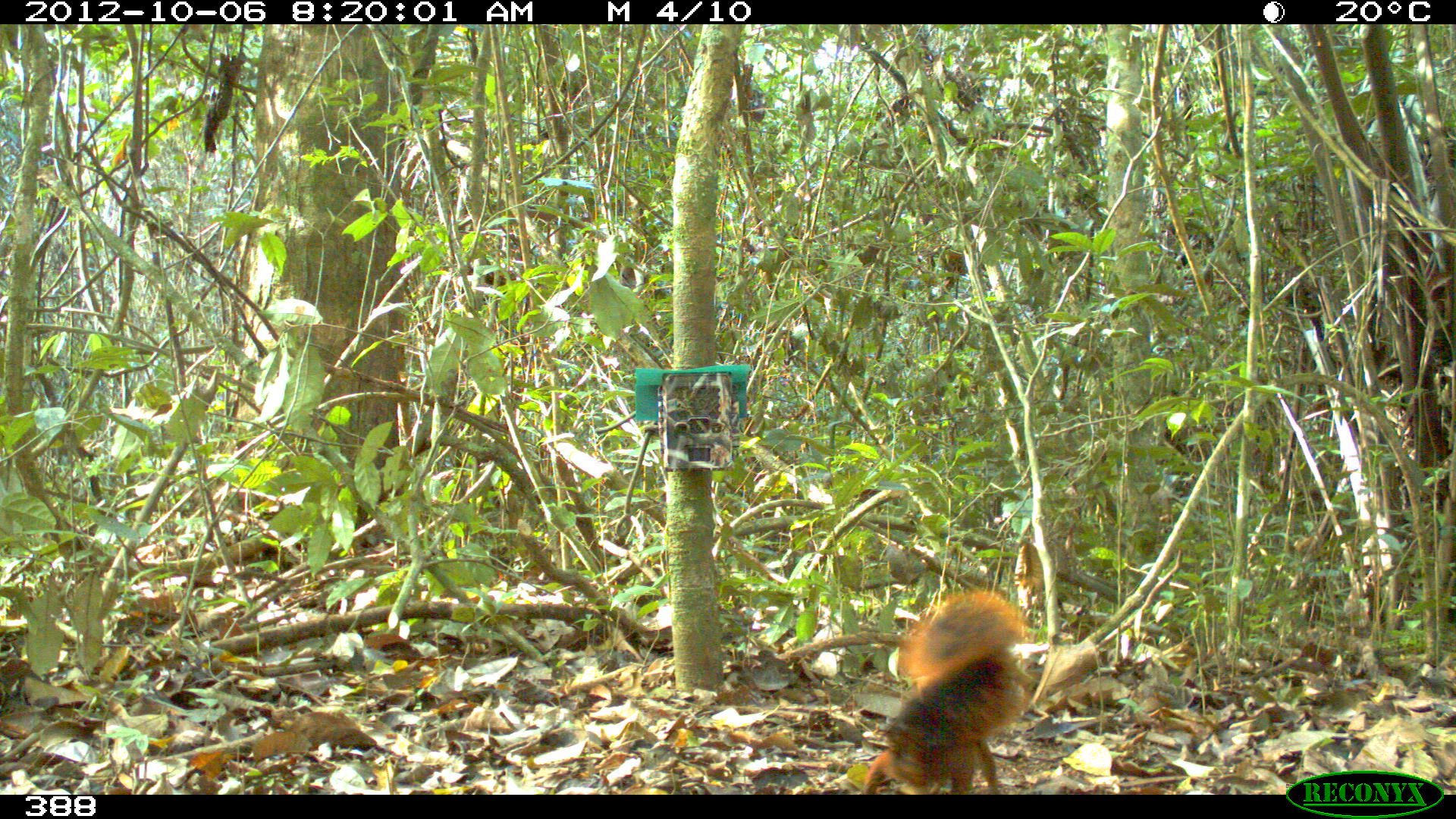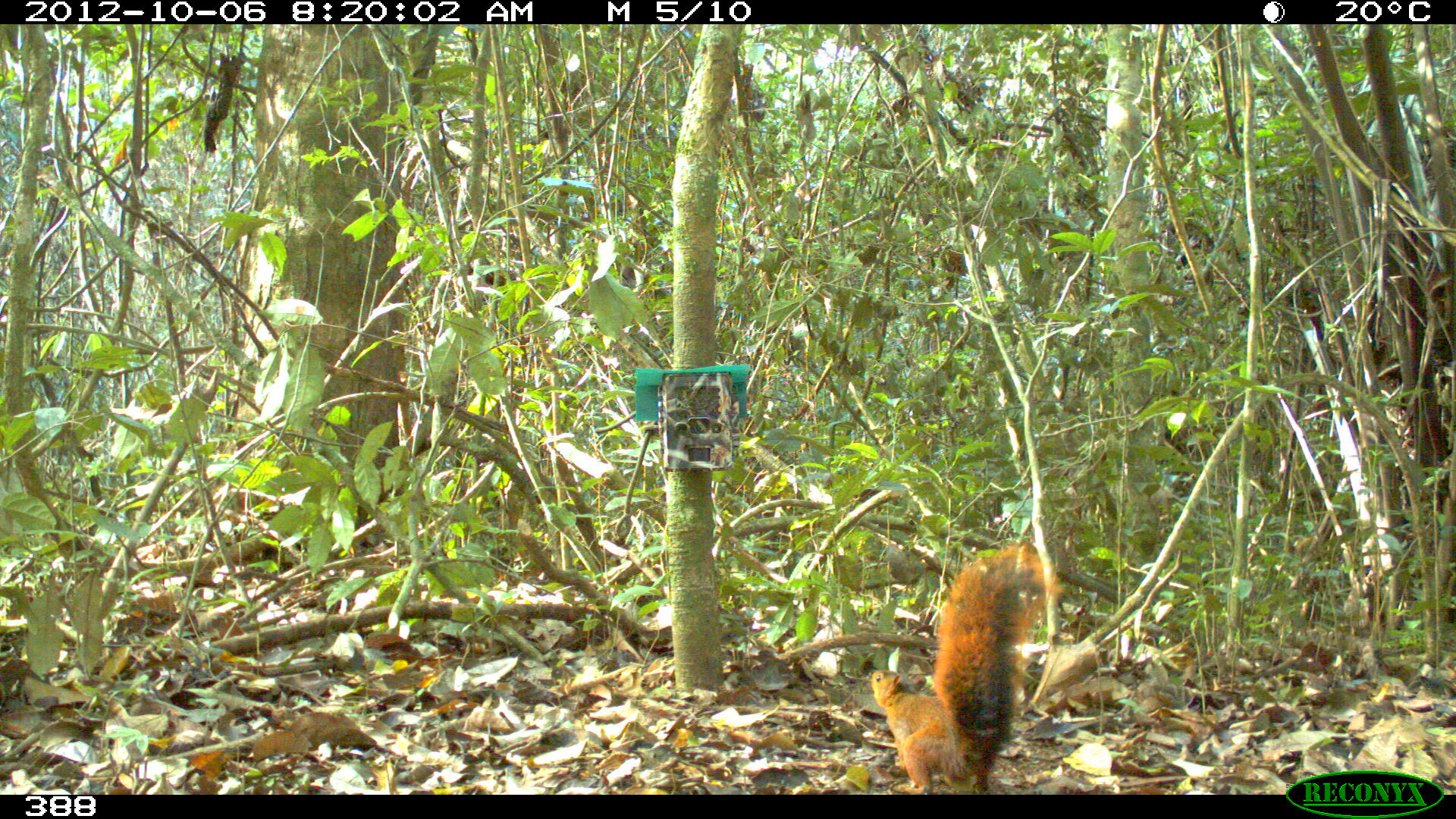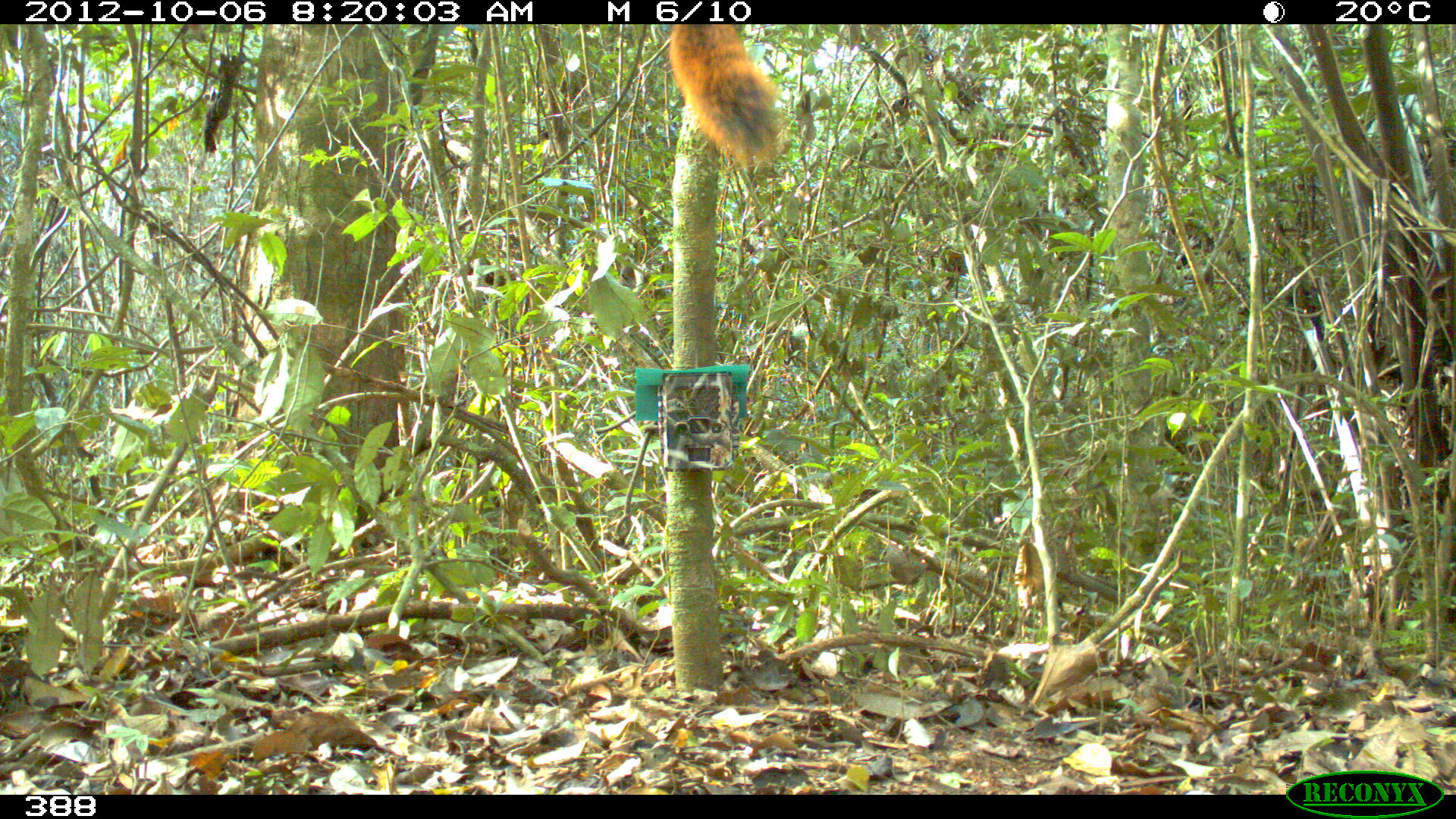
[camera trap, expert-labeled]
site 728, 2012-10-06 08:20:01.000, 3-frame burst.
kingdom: Animalia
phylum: Chordata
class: Mammalia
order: Rodentia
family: Sciuridae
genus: Sciurus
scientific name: Sciurus spadiceus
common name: southern amazon red squirrel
Sciurus spadiceus (southern amazon red squirrel).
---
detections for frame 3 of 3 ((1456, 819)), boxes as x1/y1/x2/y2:
sciurus spadiceus: 665/23/789/165